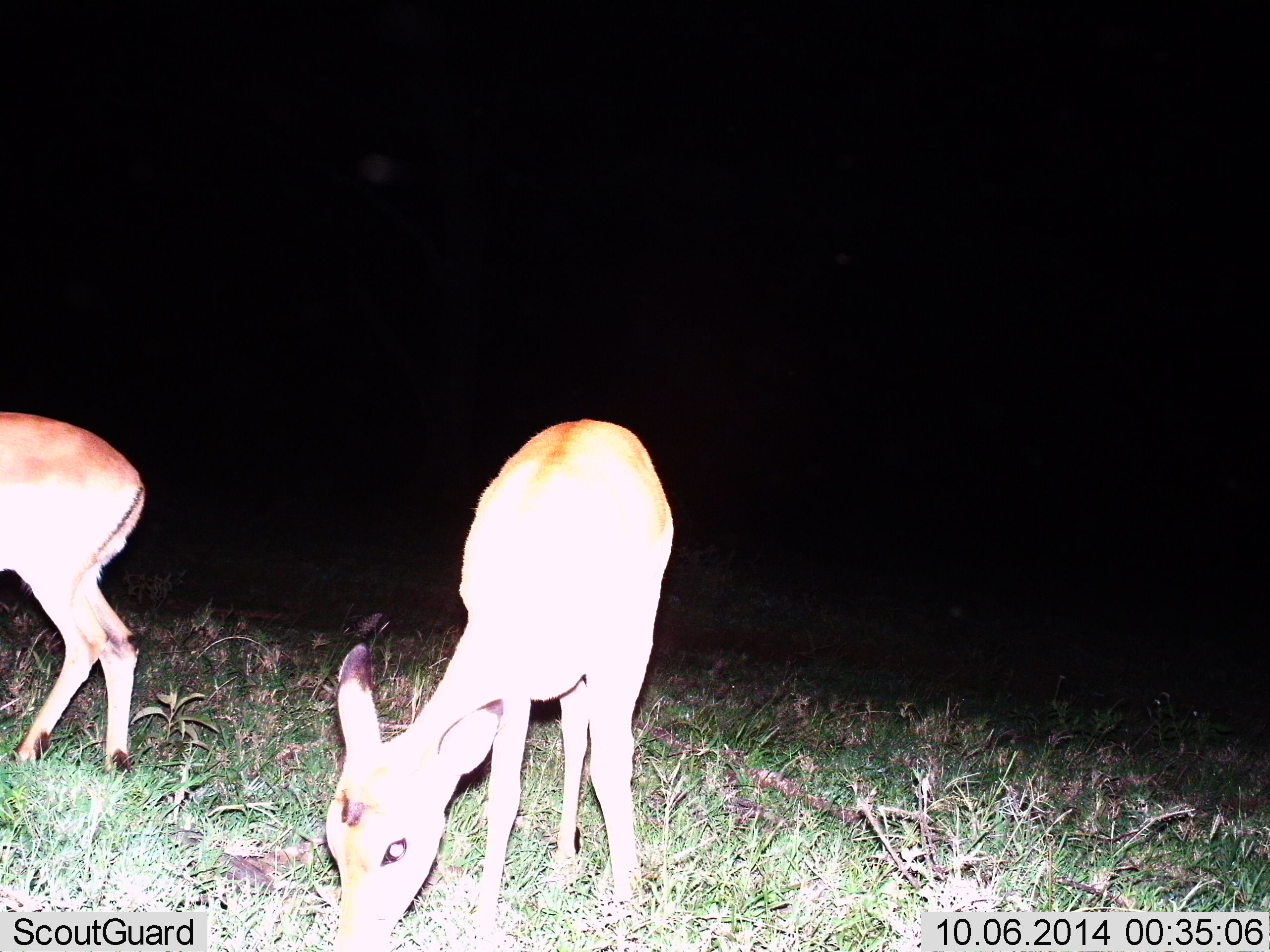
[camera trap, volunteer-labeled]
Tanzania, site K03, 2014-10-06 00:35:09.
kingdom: Animalia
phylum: Chordata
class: Mammalia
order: Artiodactyla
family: Bovidae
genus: Aepyceros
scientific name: Aepyceros melampus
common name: impala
Impala (Aepyceros melampus), count 2. Behavior (volunteer vote fractions): standing 30%, resting 0%, moving 20%, interacting 0%. Young present (vote fraction): 0%. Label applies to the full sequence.